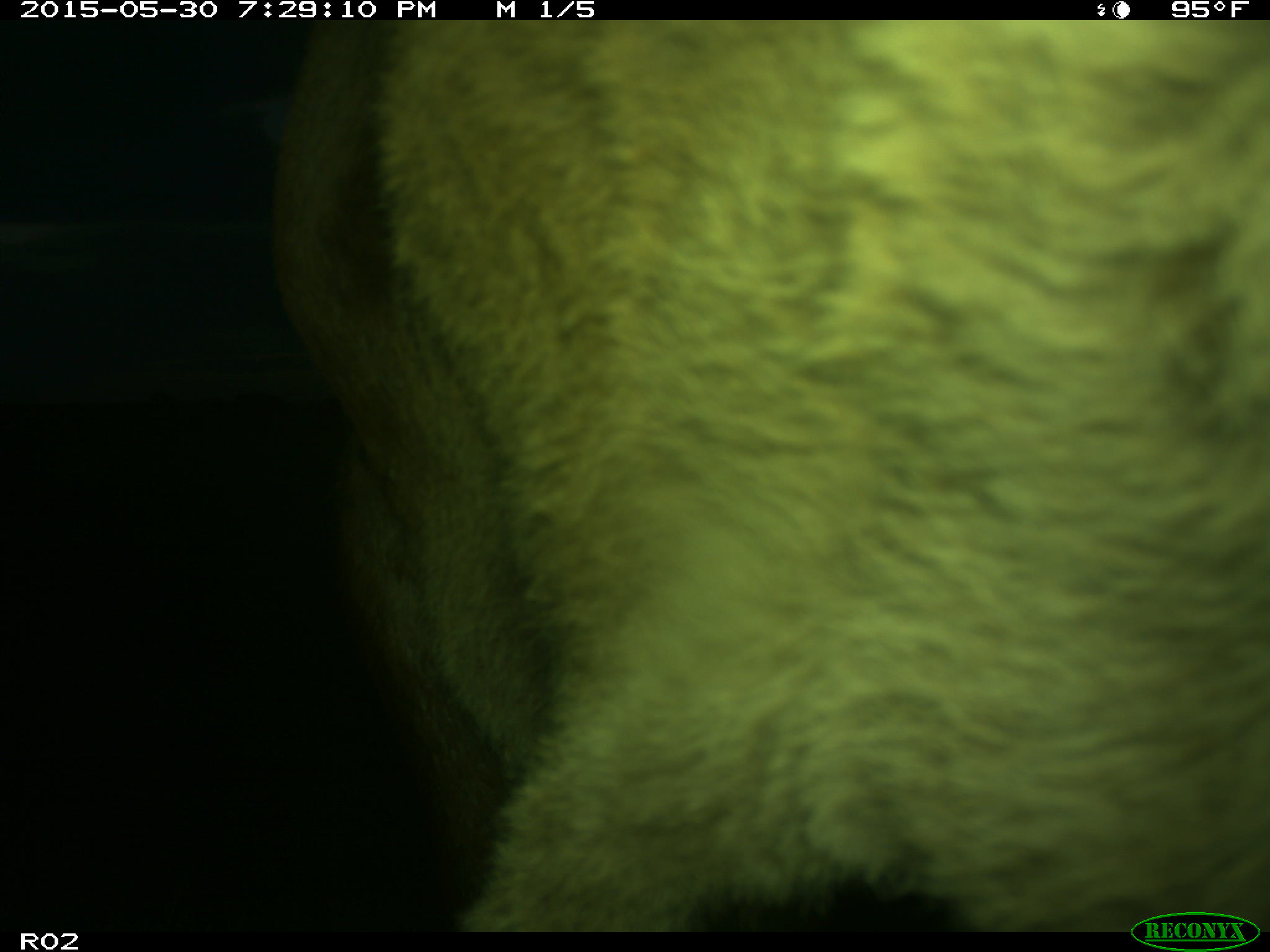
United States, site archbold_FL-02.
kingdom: Animalia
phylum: Chordata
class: Mammalia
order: Artiodactyla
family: Bovidae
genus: Bos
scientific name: Bos taurus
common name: domestic cow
Bos taurus (domestic cow).